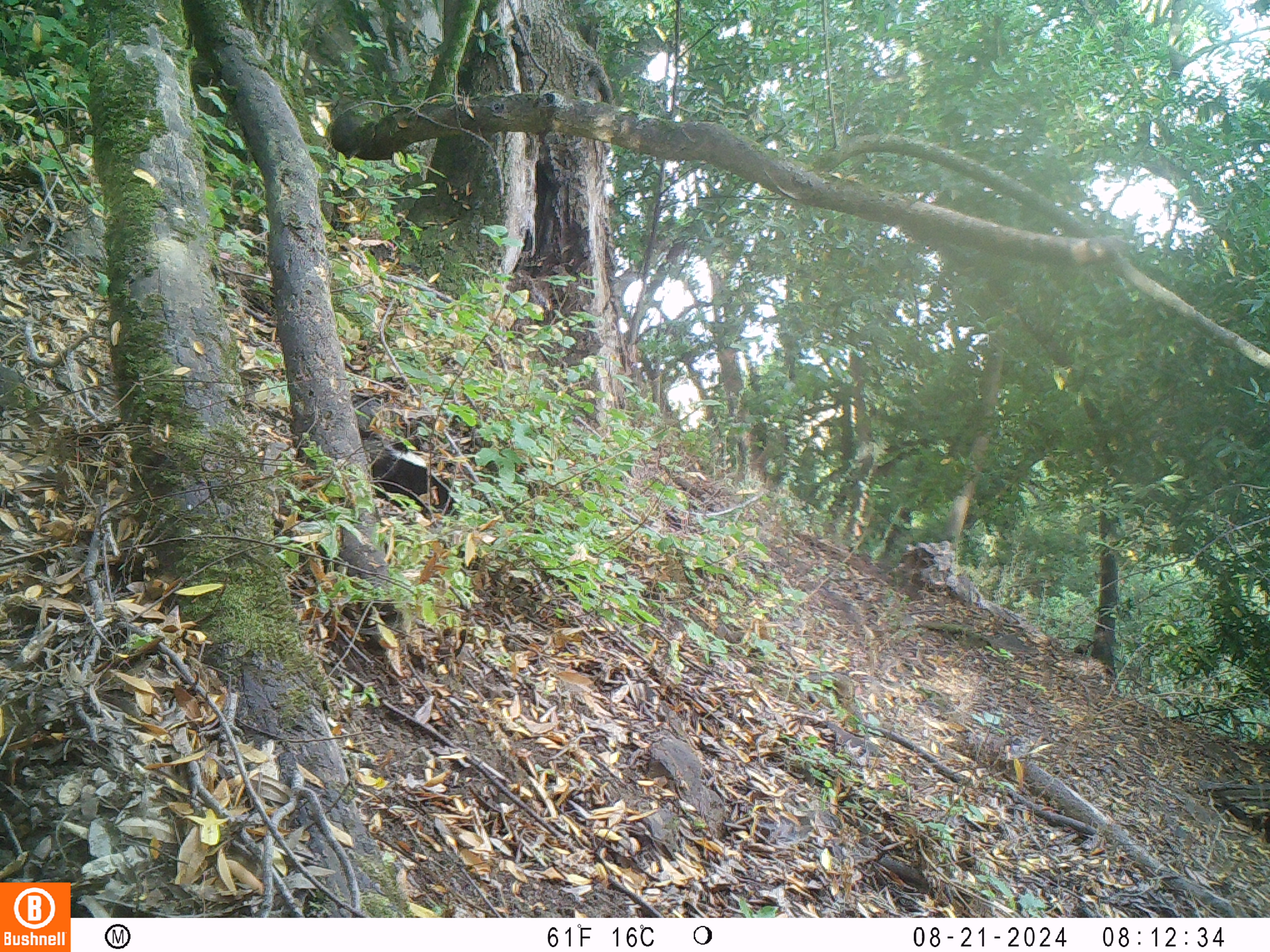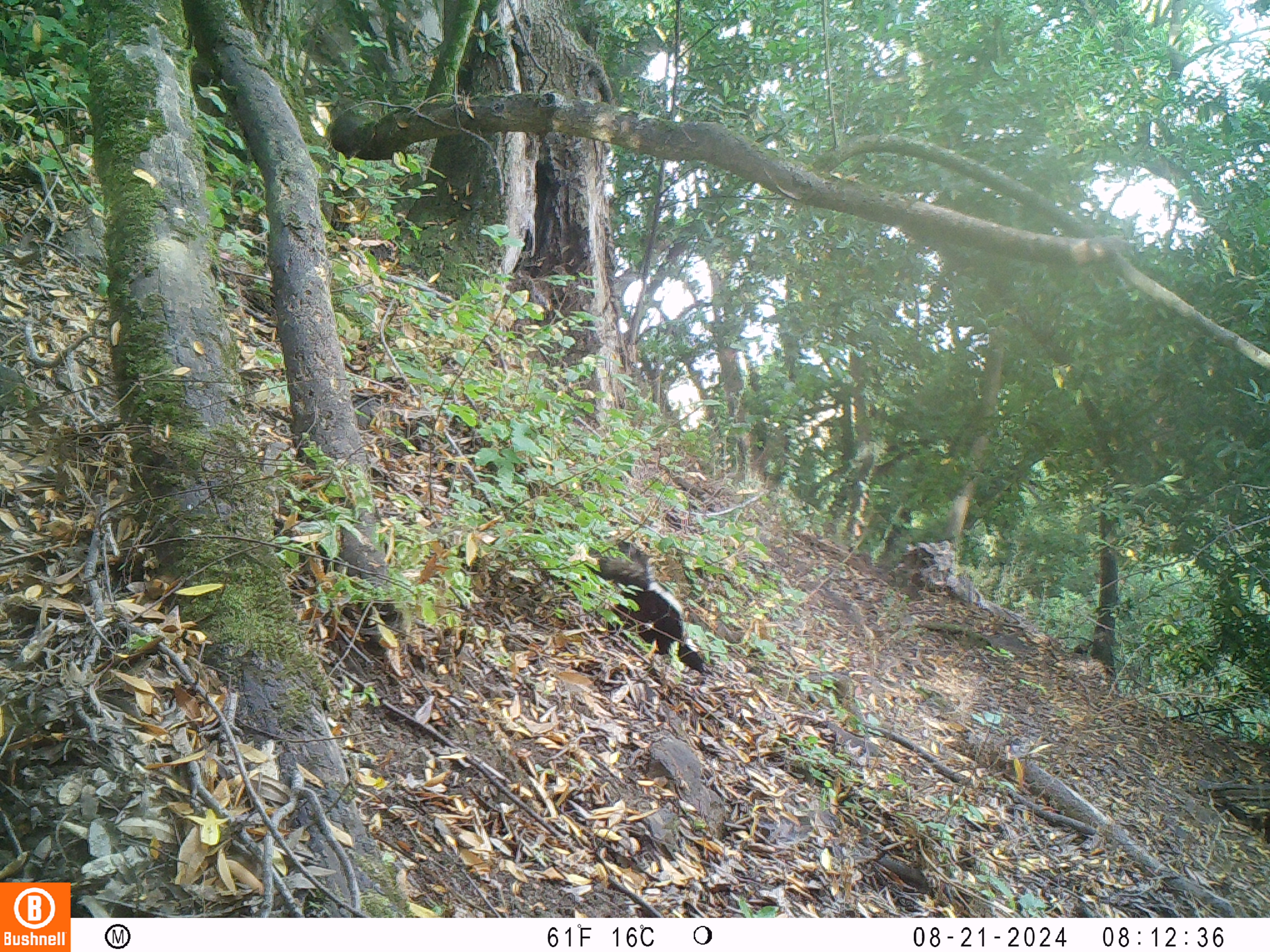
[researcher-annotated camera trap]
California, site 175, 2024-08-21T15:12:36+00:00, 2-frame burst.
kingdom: Animalia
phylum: Chordata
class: Mammalia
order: Carnivora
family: Mephitidae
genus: Mephitis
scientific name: Mephitis mephitis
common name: striped skunk